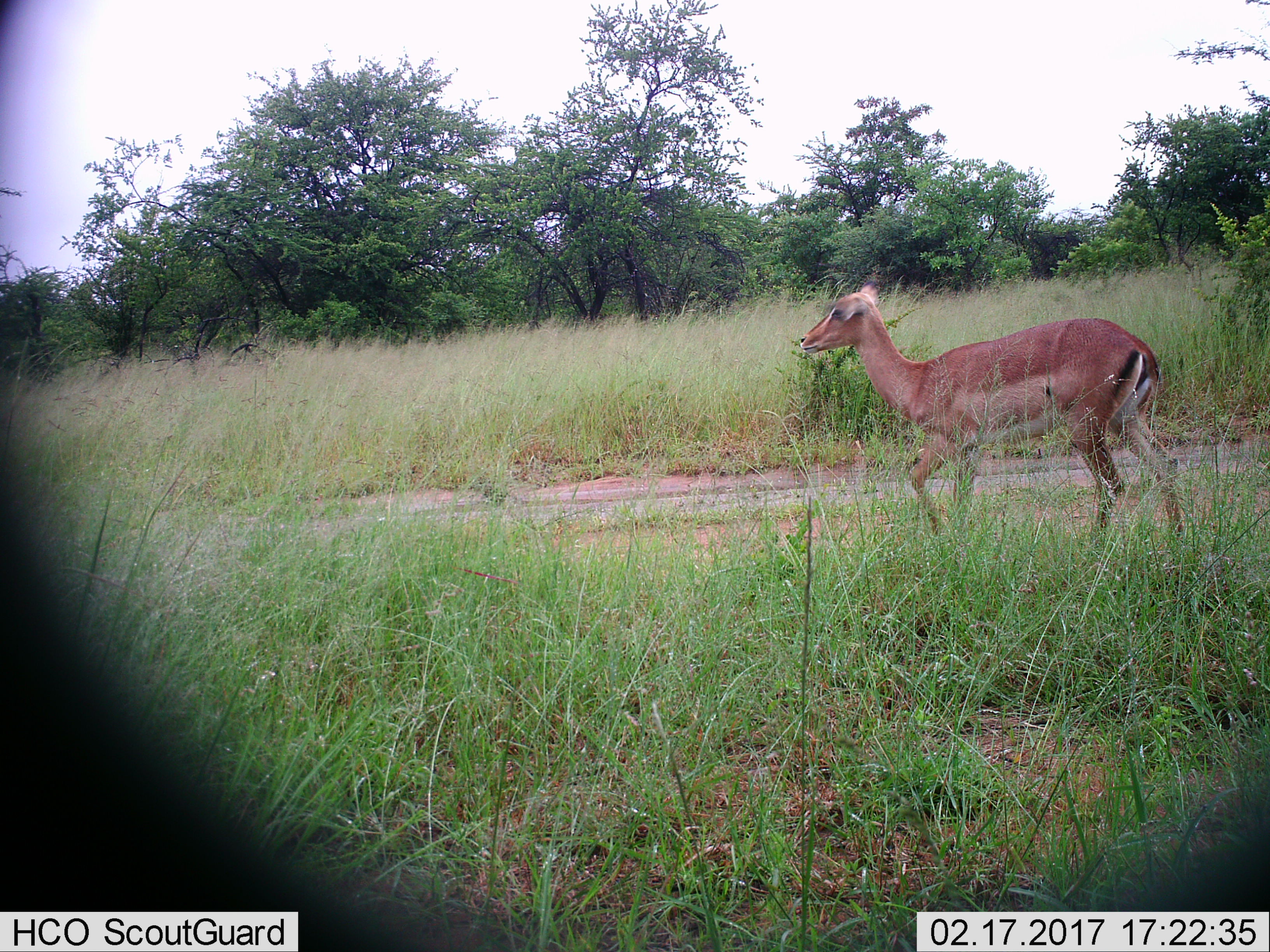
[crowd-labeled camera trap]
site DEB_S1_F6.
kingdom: Animalia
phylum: Chordata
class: Mammalia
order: Artiodactyla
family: Bovidae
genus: Aepyceros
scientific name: Aepyceros melampus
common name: impala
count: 1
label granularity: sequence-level